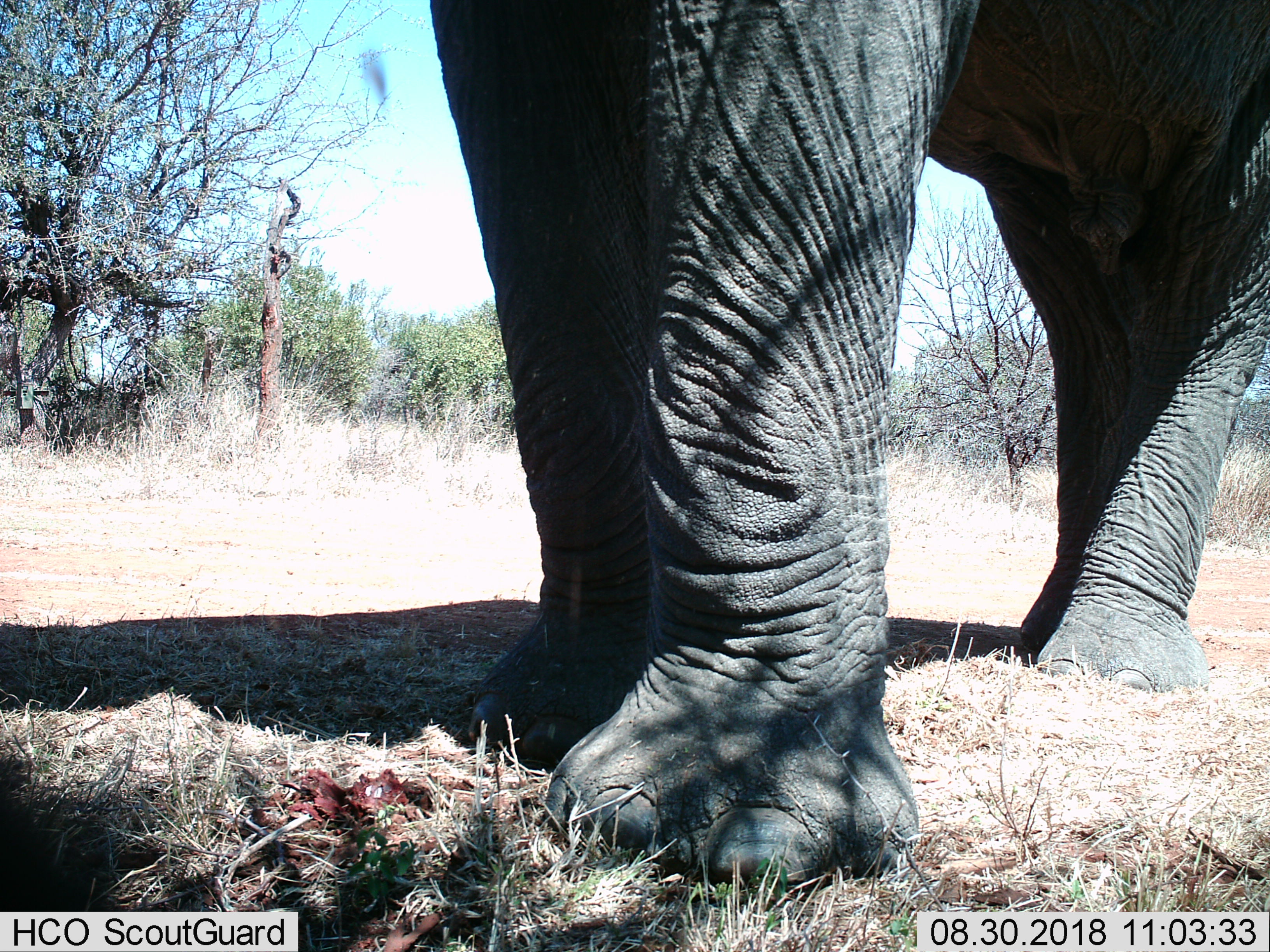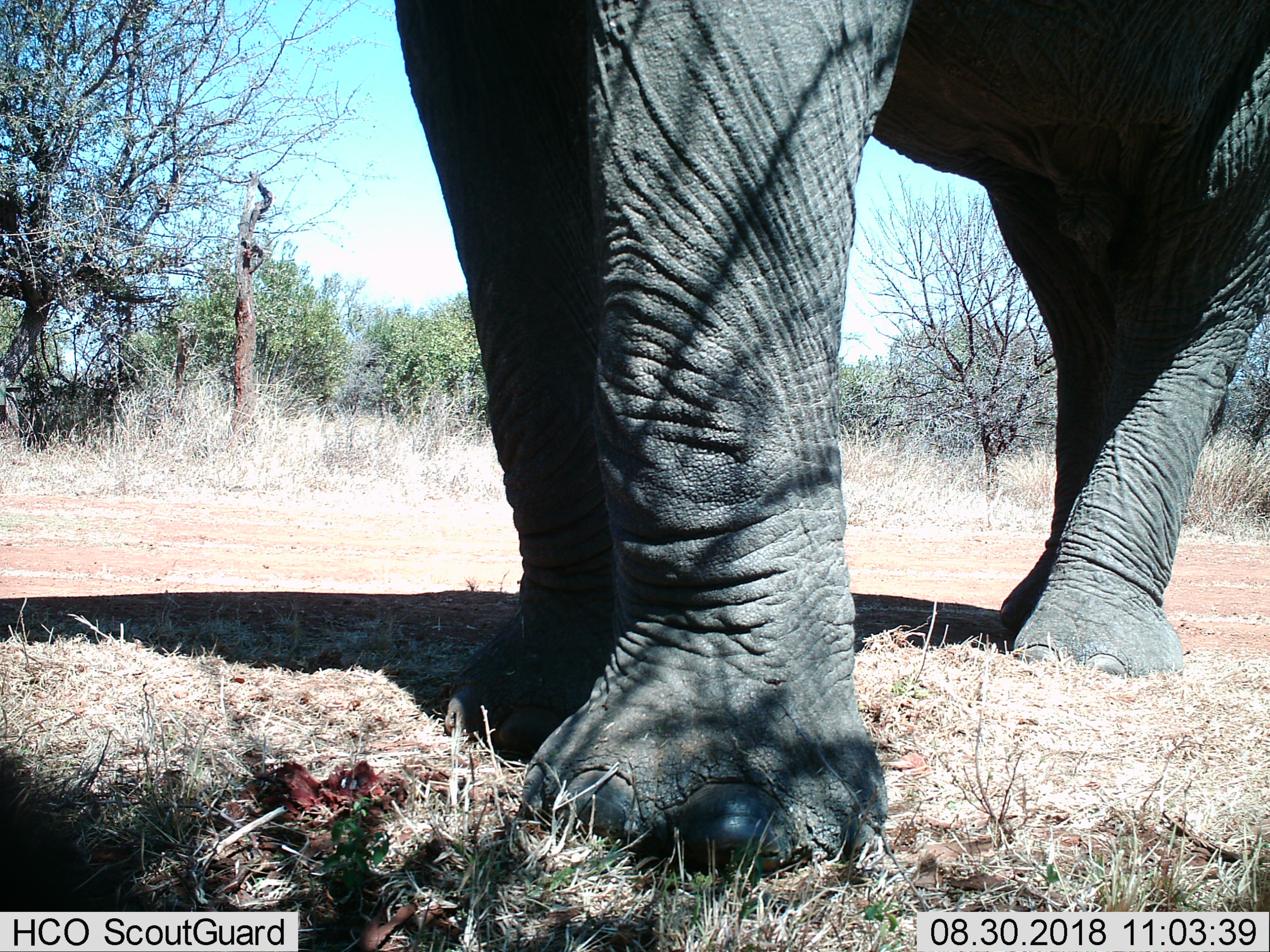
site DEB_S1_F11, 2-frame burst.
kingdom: Animalia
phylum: Chordata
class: Mammalia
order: Proboscidea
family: Elephantidae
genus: Loxodonta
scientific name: Loxodonta africana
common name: african bush elephant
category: elephant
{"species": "elephant (african bush elephant) (Loxodonta africana)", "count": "1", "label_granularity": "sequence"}